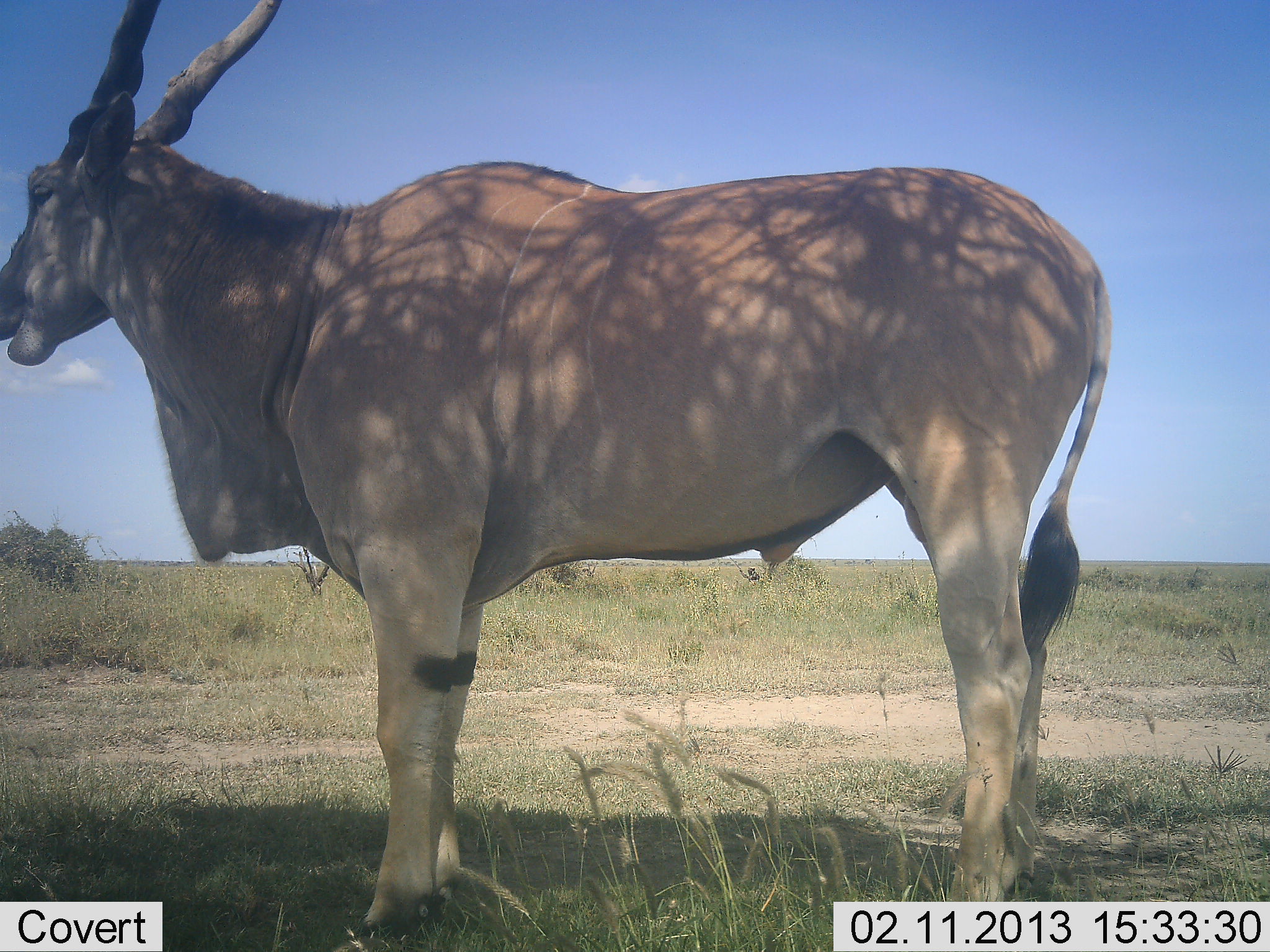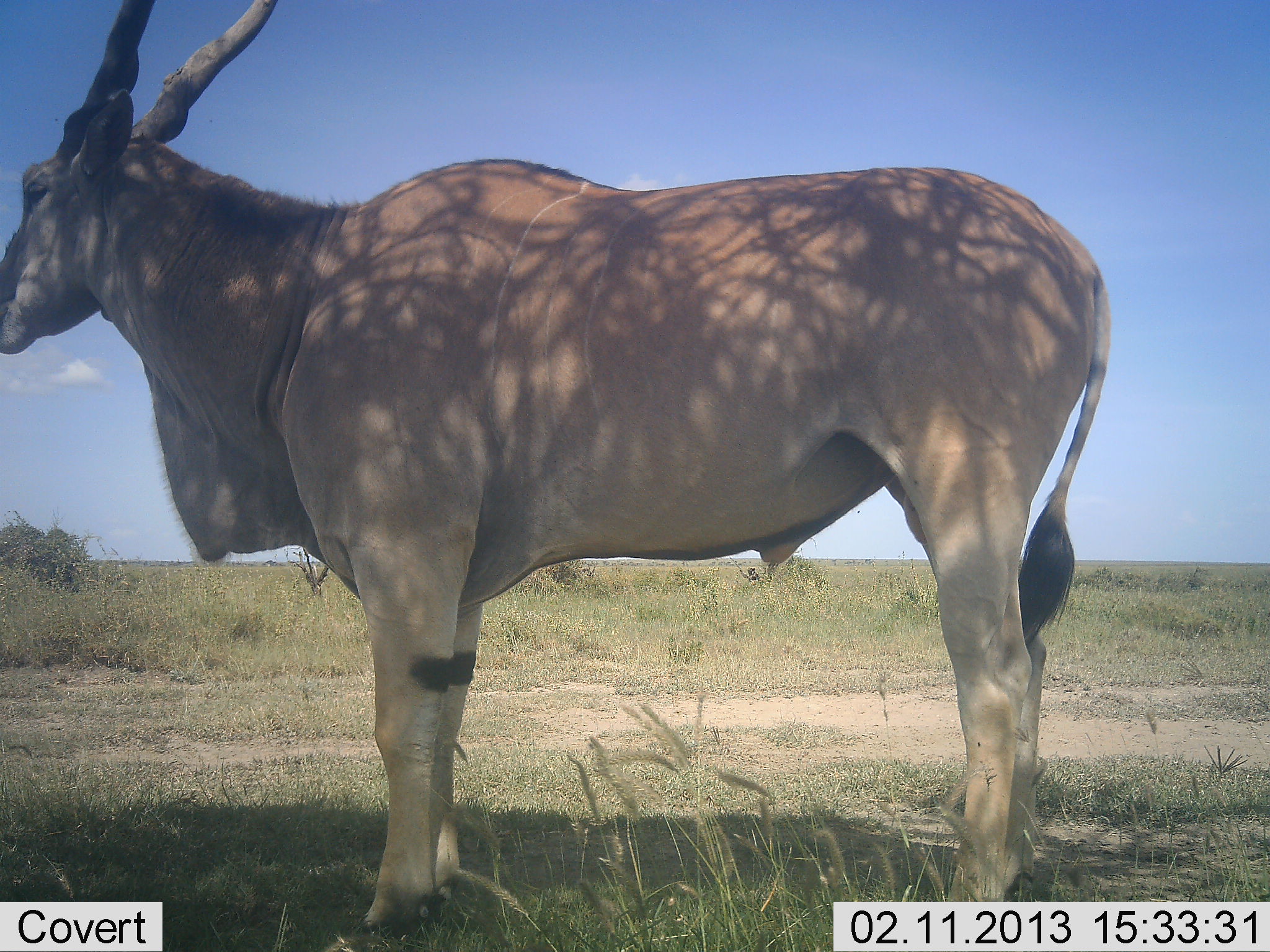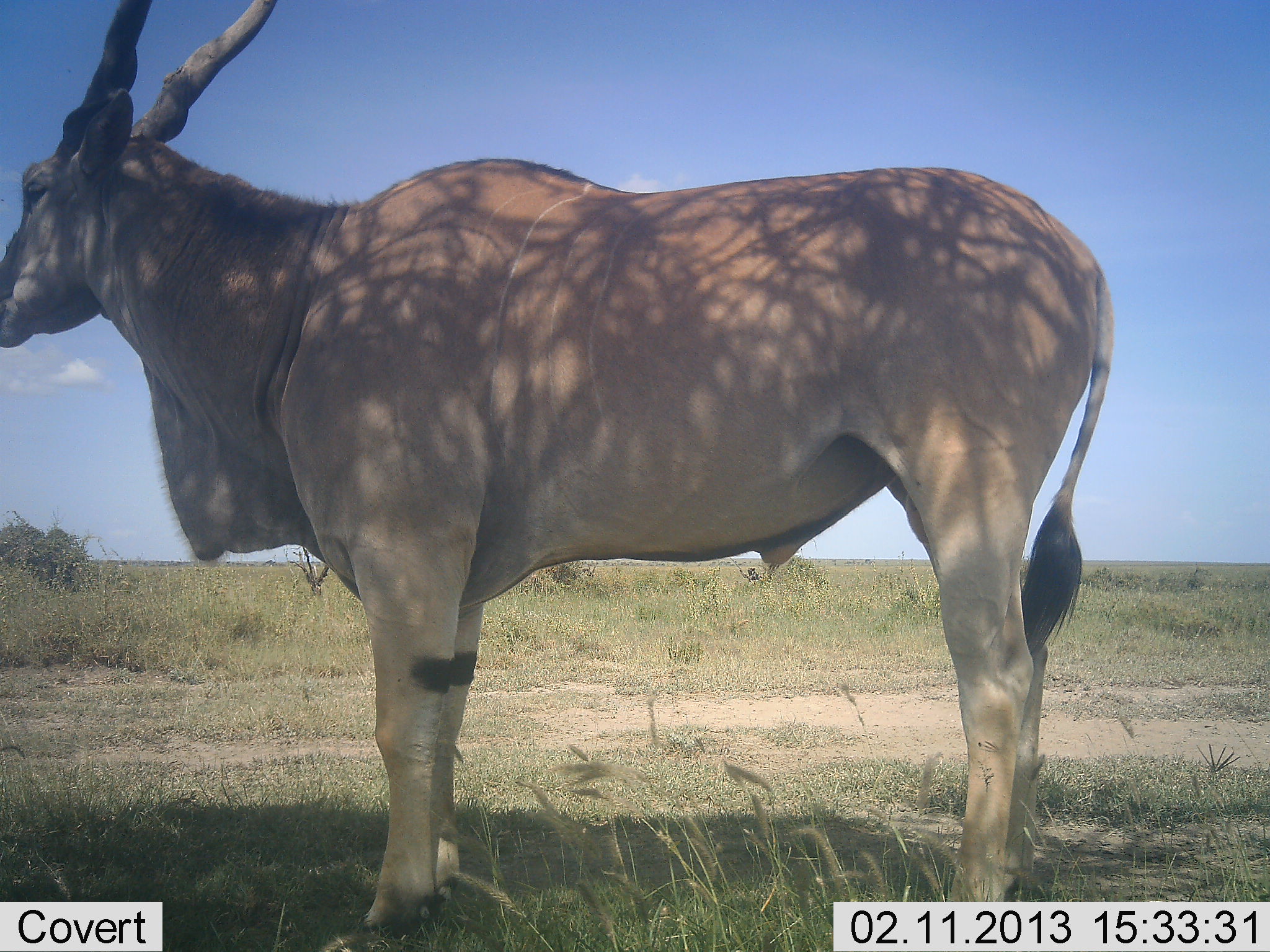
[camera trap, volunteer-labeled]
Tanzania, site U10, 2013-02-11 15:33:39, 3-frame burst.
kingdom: Animalia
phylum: Chordata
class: Mammalia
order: Artiodactyla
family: Bovidae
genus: Tragelaphus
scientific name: Tragelaphus oryx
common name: eland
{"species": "eland (Tragelaphus oryx)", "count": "1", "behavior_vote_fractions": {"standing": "100%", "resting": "8%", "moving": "0%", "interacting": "0%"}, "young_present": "0%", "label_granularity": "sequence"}